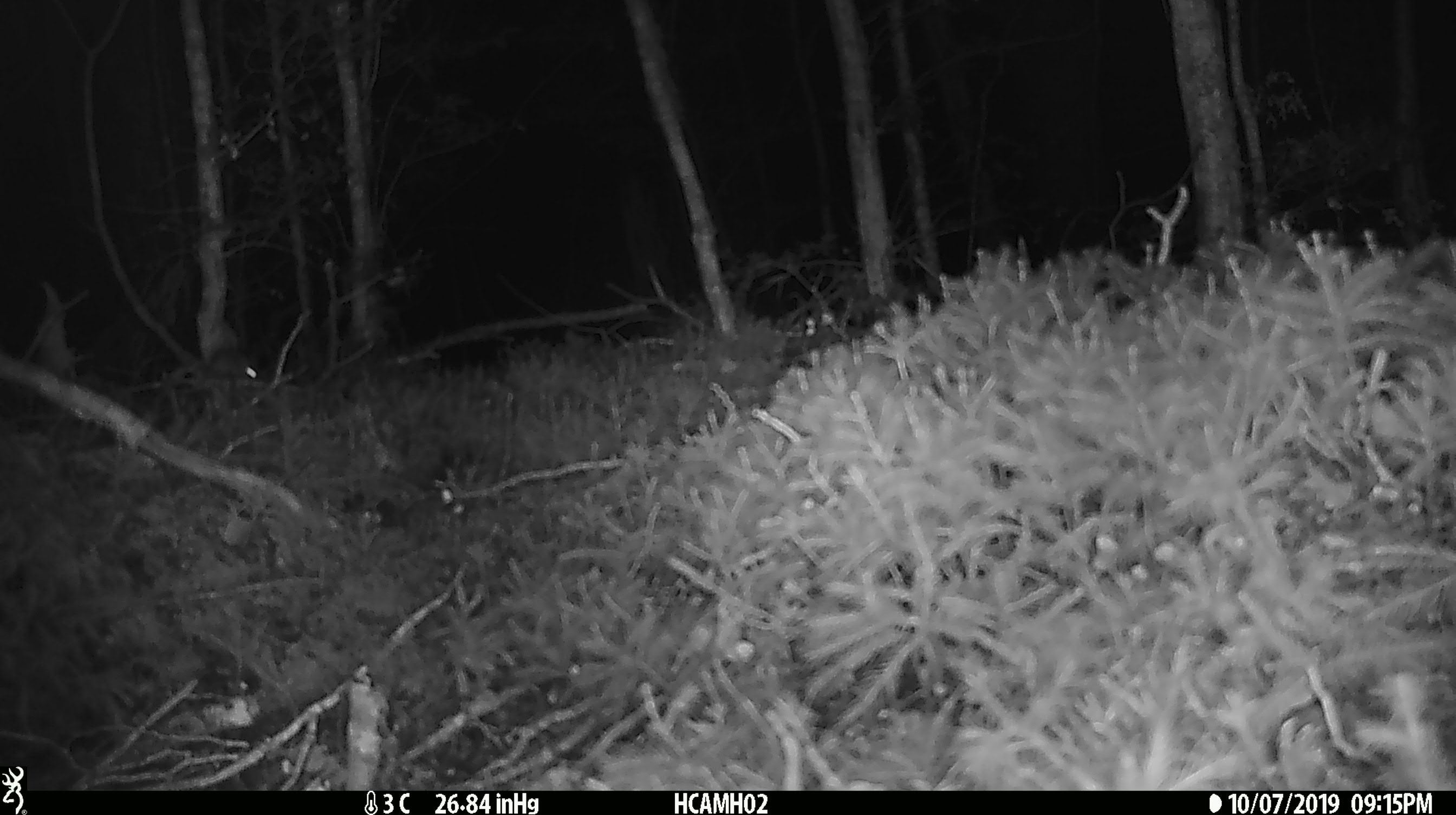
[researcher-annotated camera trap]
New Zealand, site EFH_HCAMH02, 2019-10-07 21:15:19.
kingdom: Animalia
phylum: Chordata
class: Mammalia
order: Rodentia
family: Muridae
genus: Mus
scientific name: Mus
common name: mouse